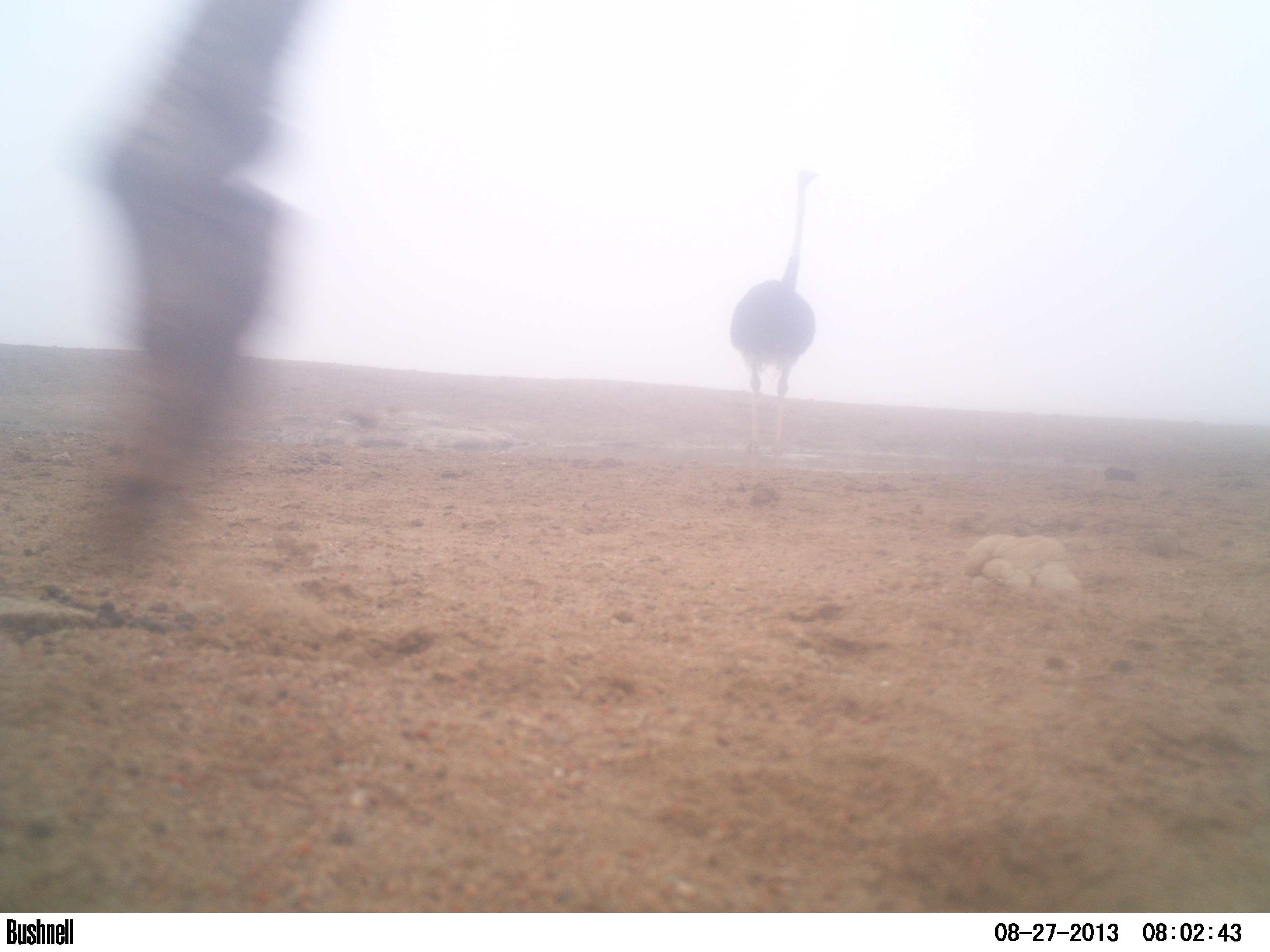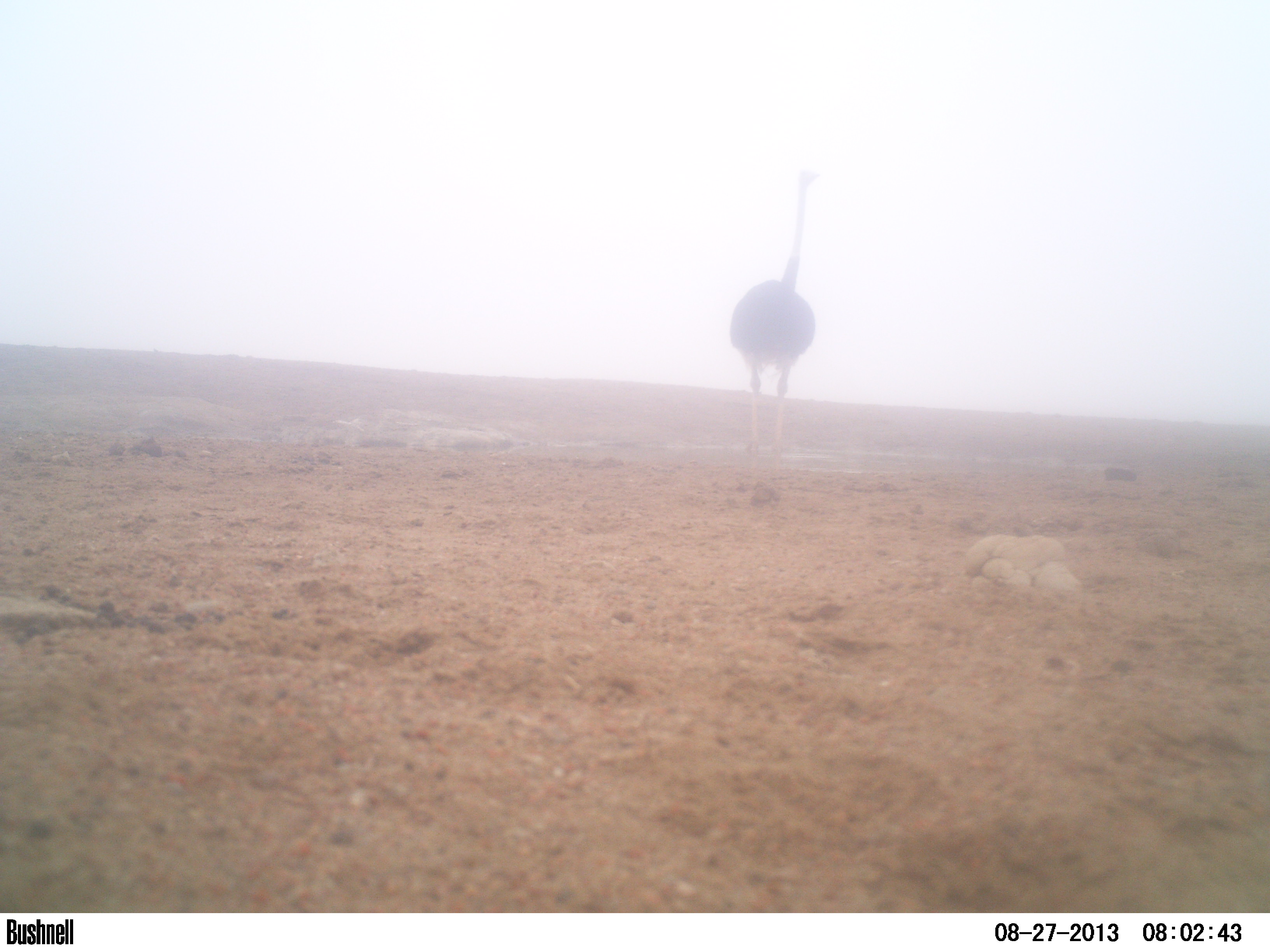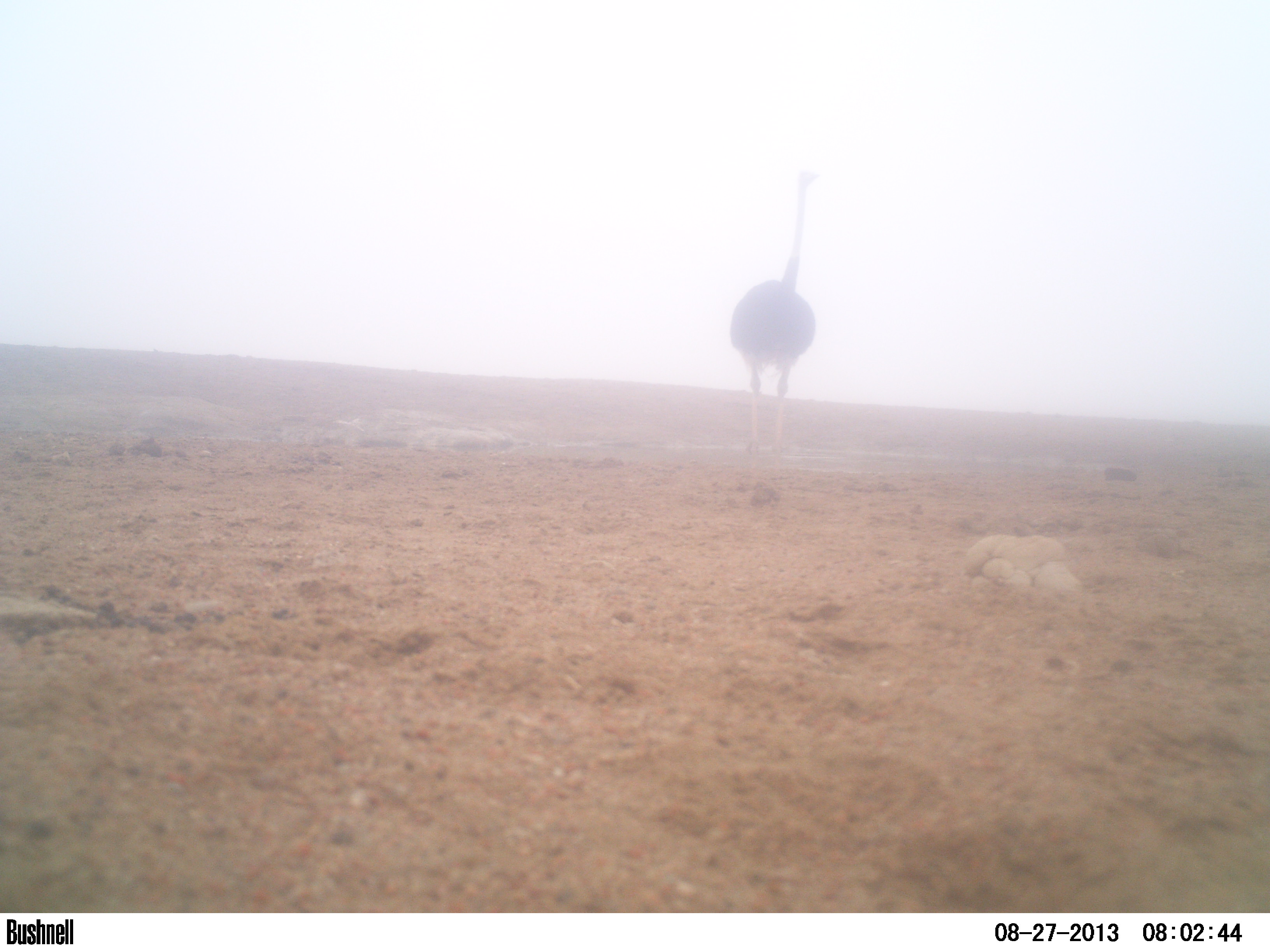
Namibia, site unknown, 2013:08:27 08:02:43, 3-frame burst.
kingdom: Animalia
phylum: Chordata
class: Aves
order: Struthioniformes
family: Struthionidae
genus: Struthio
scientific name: Struthio camelus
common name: common ostrich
Struthio camelus (common ostrich).